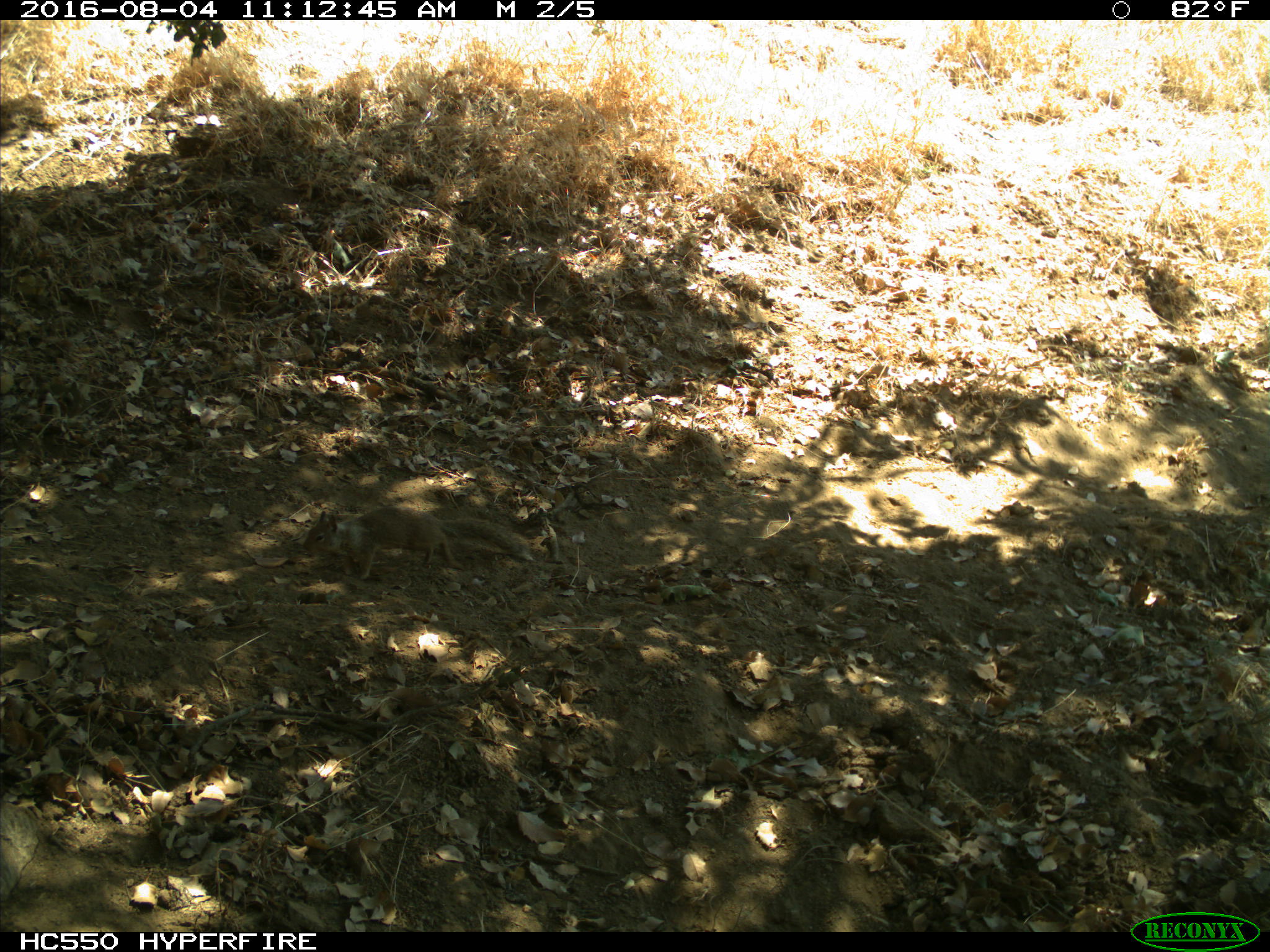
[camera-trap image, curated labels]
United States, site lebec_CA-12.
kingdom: Animalia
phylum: Chordata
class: Mammalia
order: Rodentia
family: Sciuridae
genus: Otospermophilus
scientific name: Otospermophilus beecheyi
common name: california ground squirrel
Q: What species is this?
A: Otospermophilus beecheyi (california ground squirrel).